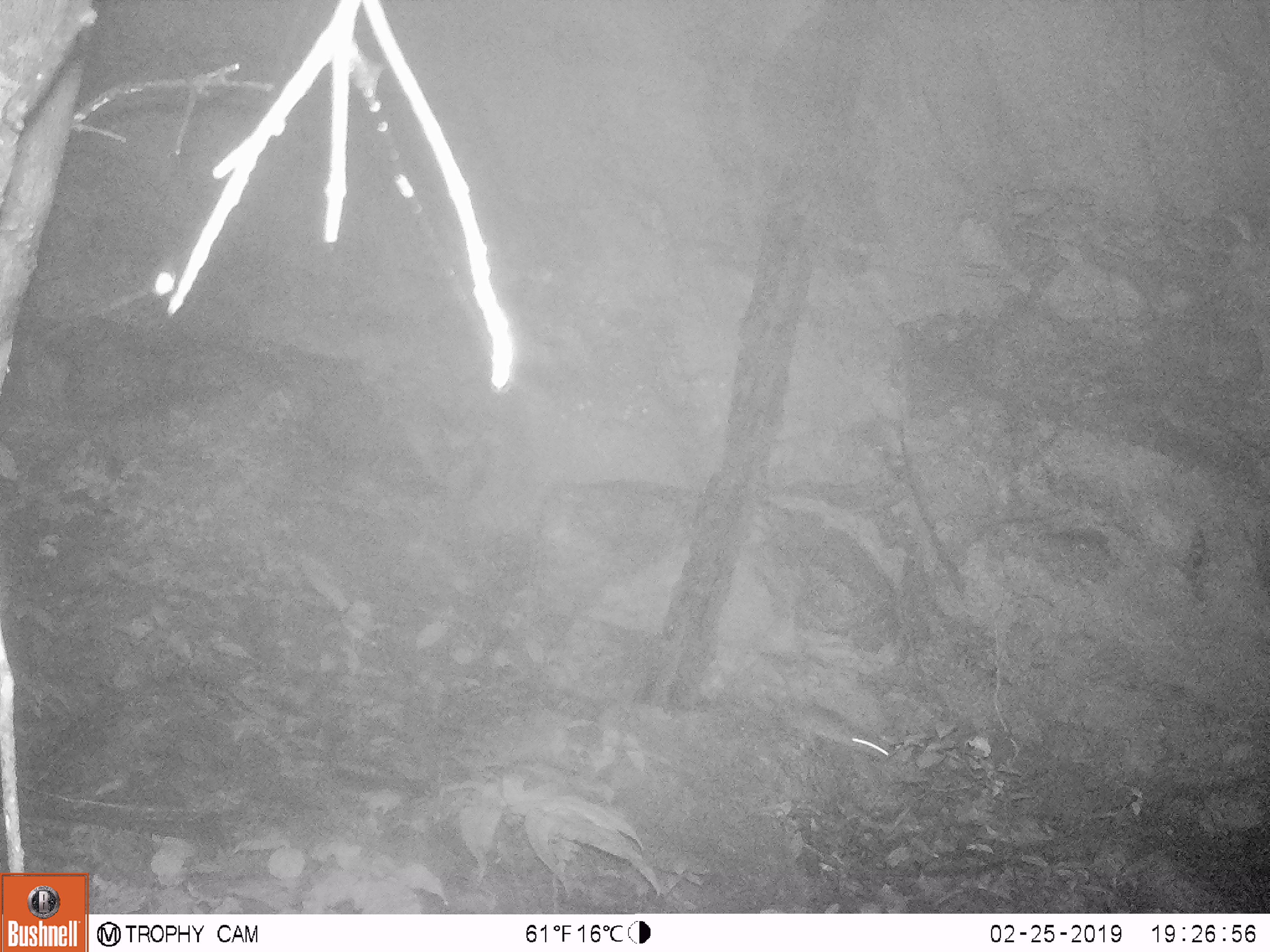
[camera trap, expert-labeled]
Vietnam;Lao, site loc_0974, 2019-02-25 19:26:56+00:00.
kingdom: Animalia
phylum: Chordata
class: Mammalia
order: Rodentia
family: Muridae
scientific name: Muridae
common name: old-world mice and rats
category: unidentified murid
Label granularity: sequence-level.